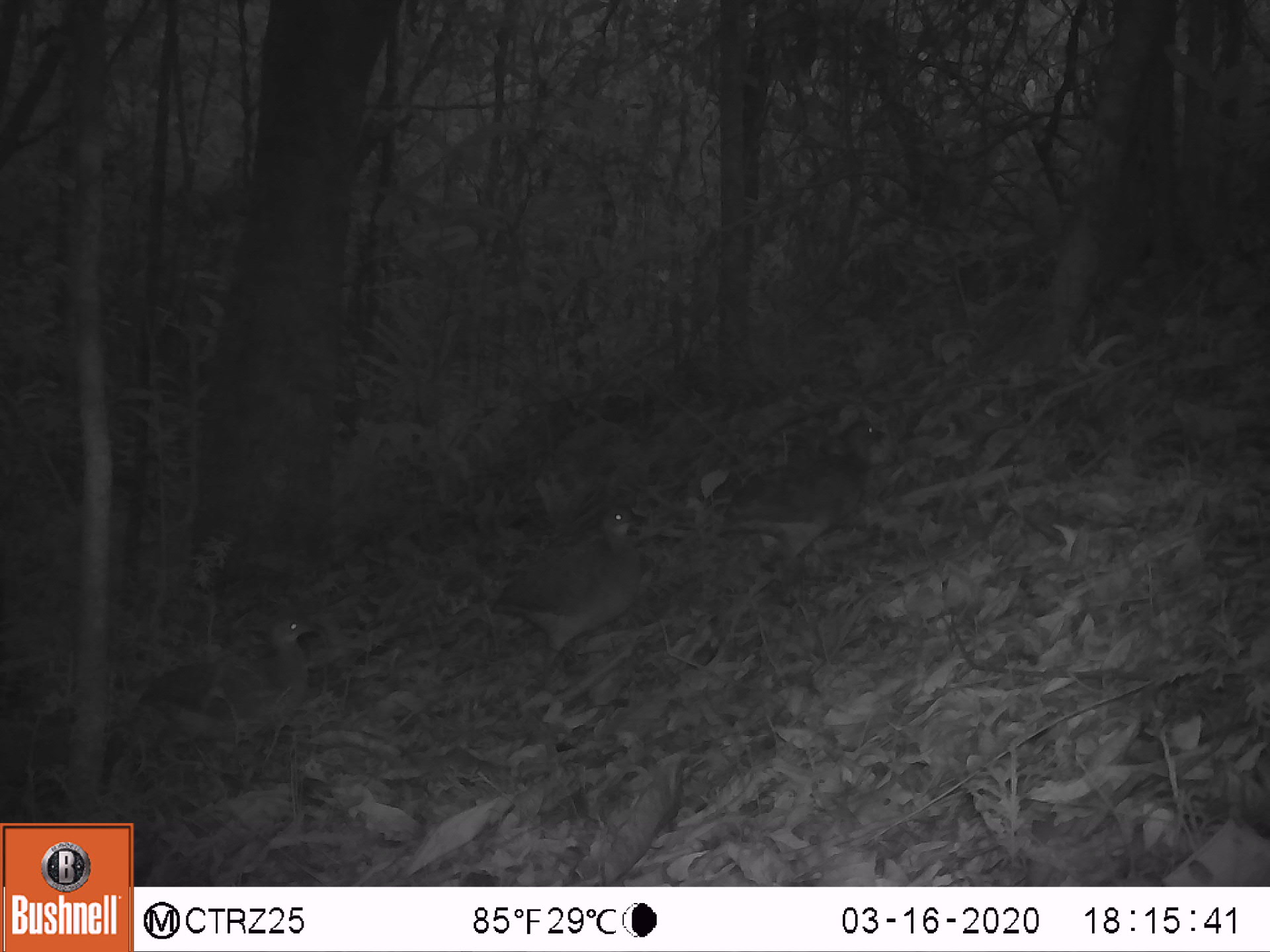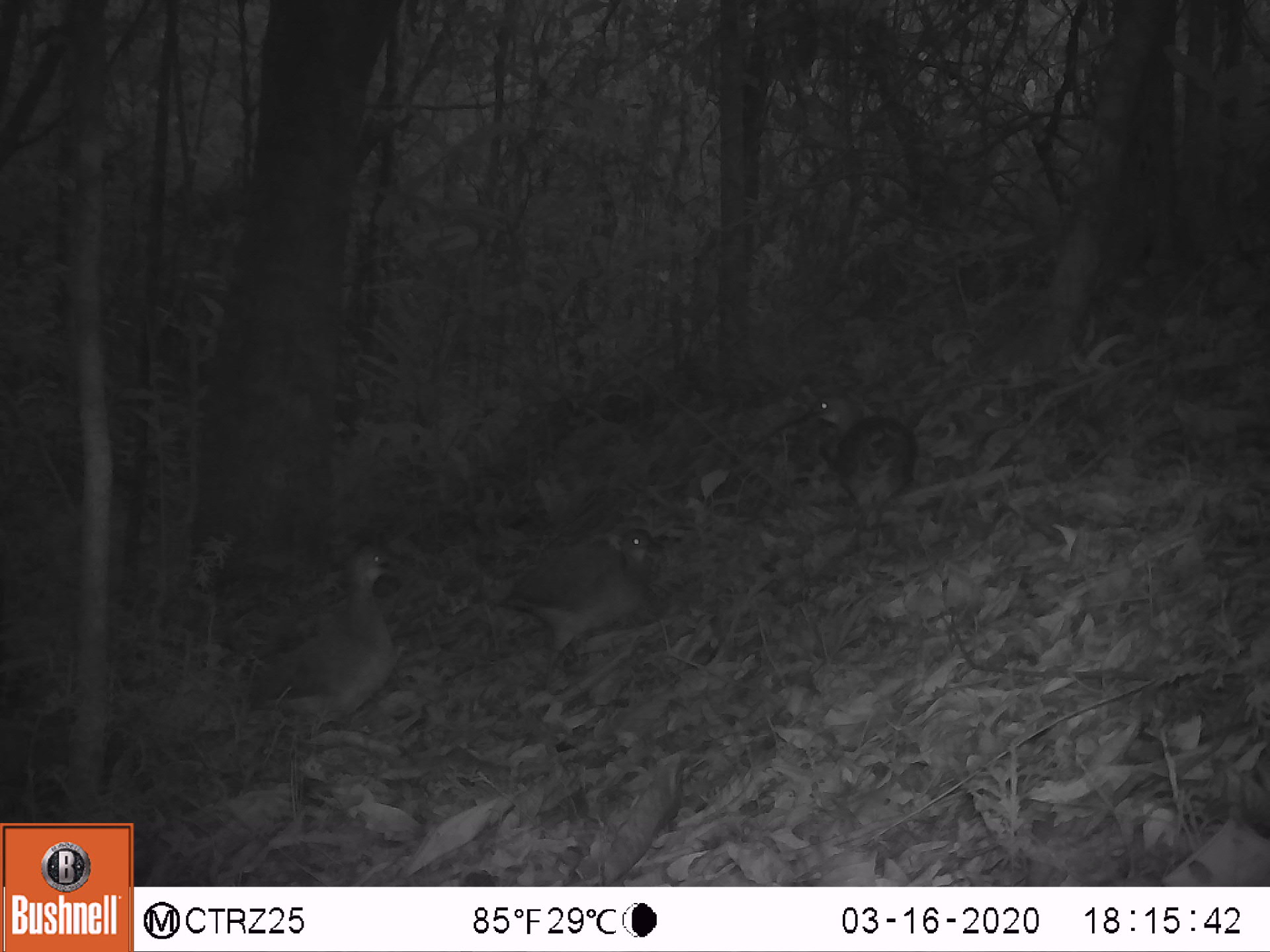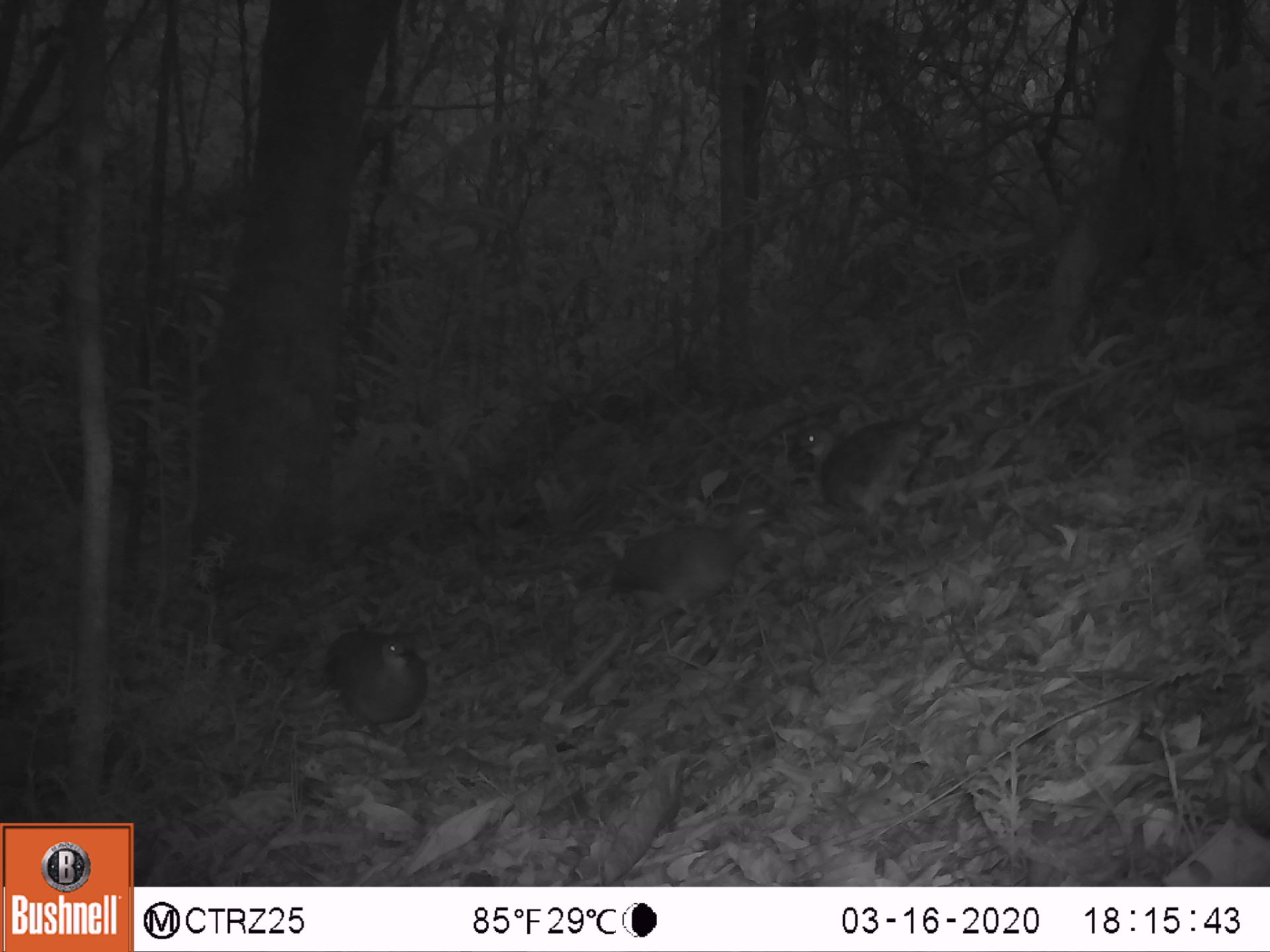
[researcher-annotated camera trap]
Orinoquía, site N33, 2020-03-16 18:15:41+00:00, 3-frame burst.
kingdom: Animalia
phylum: Chordata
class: Aves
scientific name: Aves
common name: bird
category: unknown bird